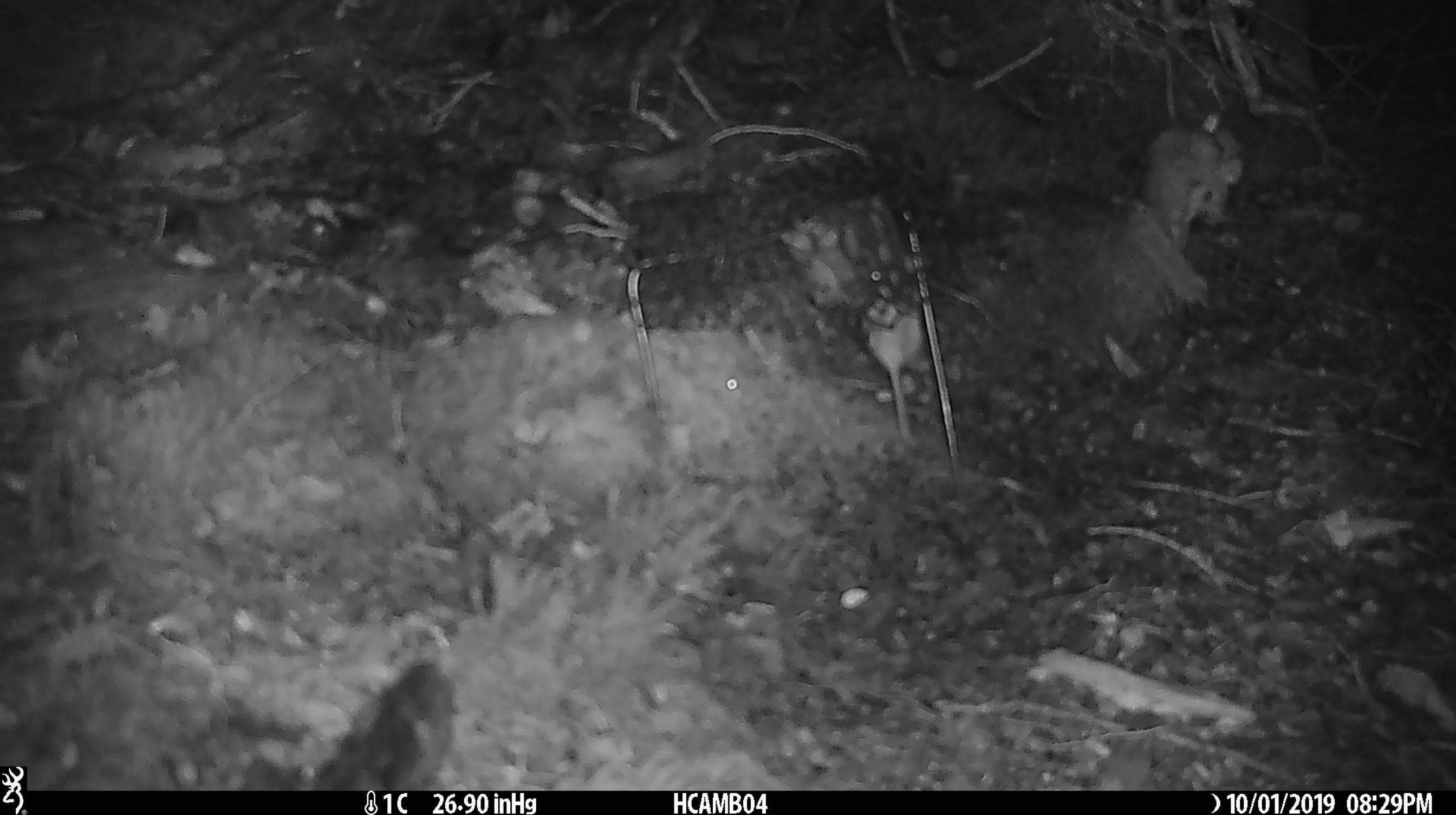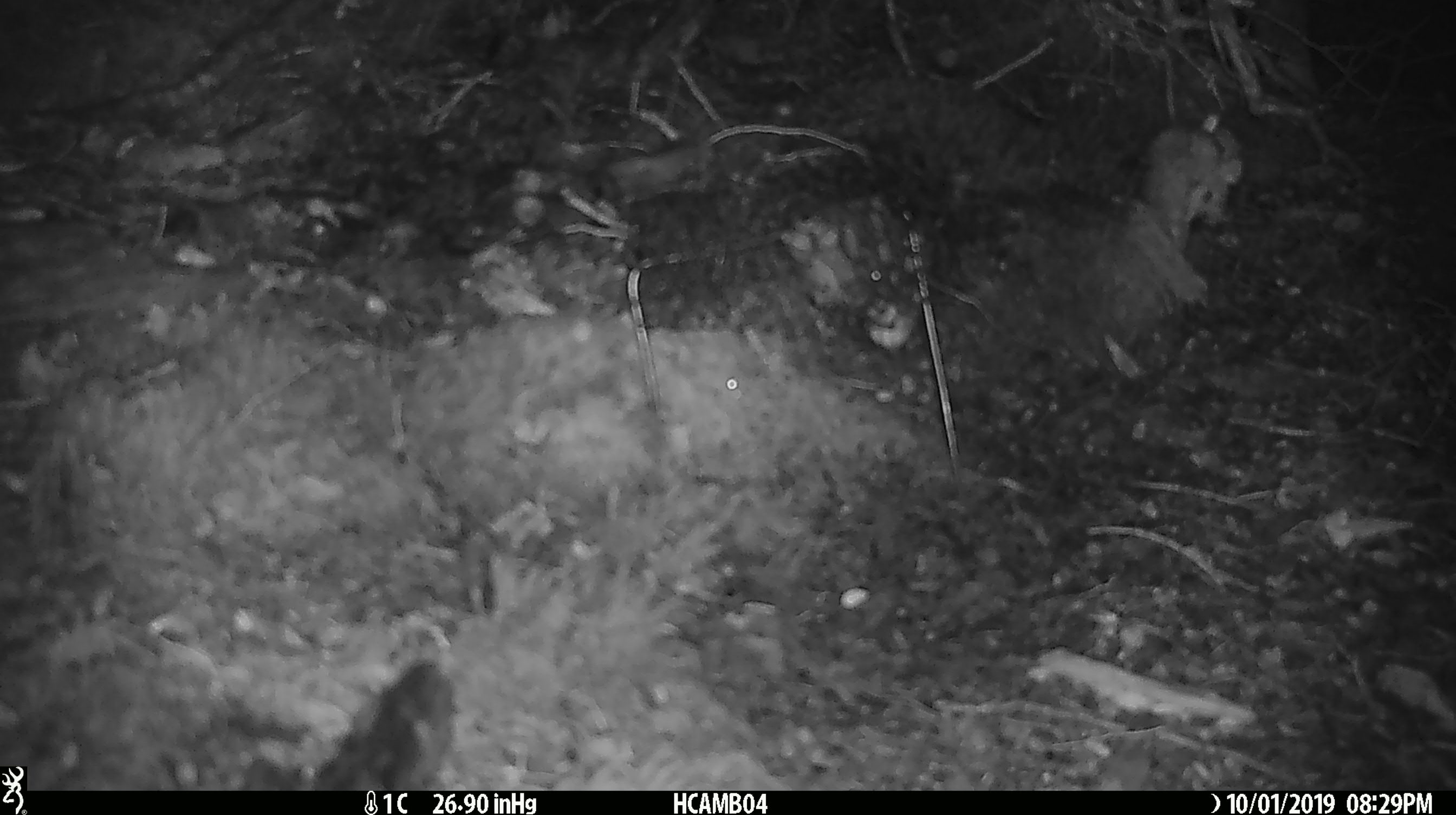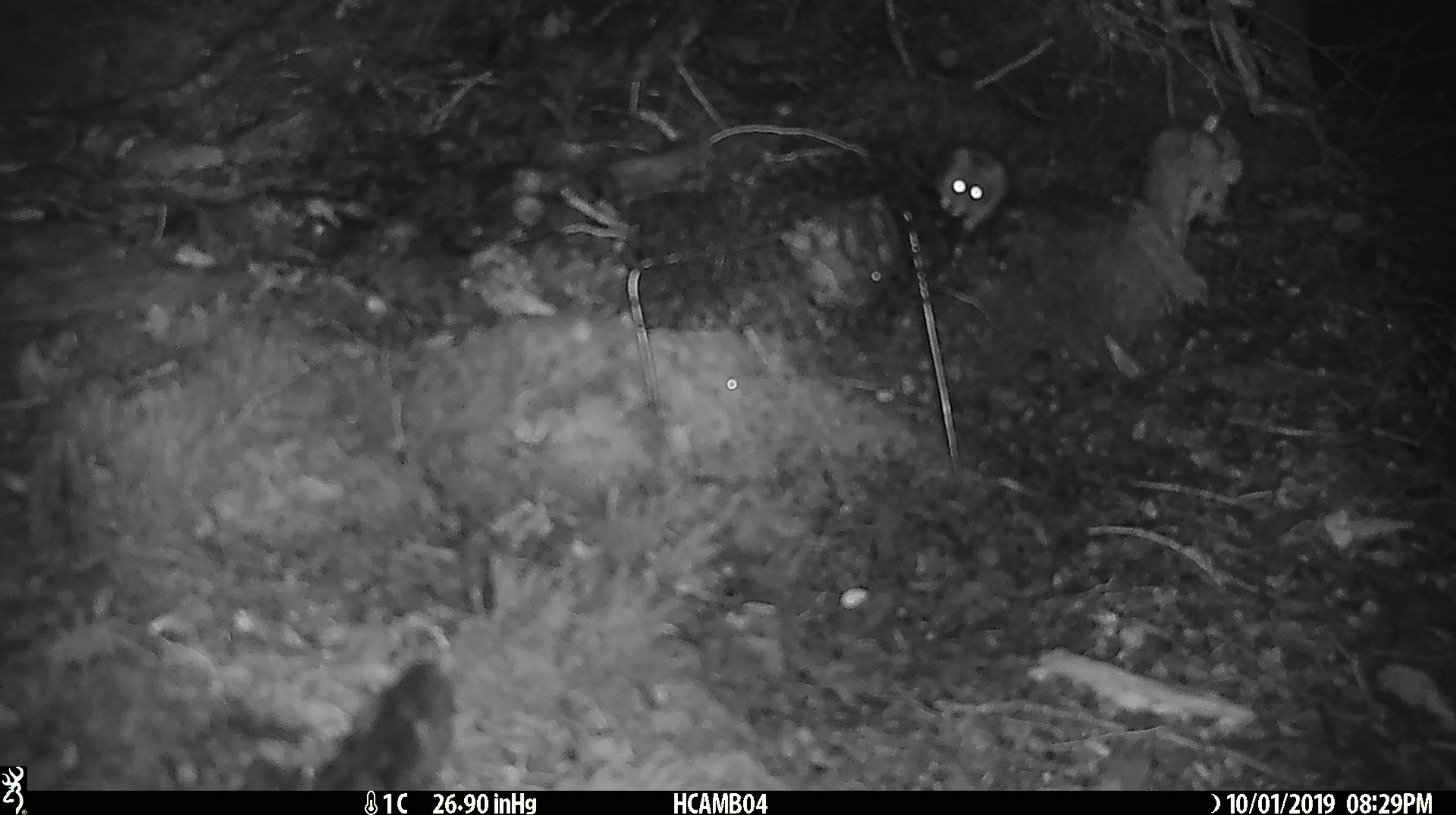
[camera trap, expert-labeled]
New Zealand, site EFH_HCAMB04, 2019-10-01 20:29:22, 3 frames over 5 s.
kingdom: Animalia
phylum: Chordata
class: Mammalia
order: Rodentia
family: Muridae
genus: Mus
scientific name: Mus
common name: mouse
Mouse (Mus).